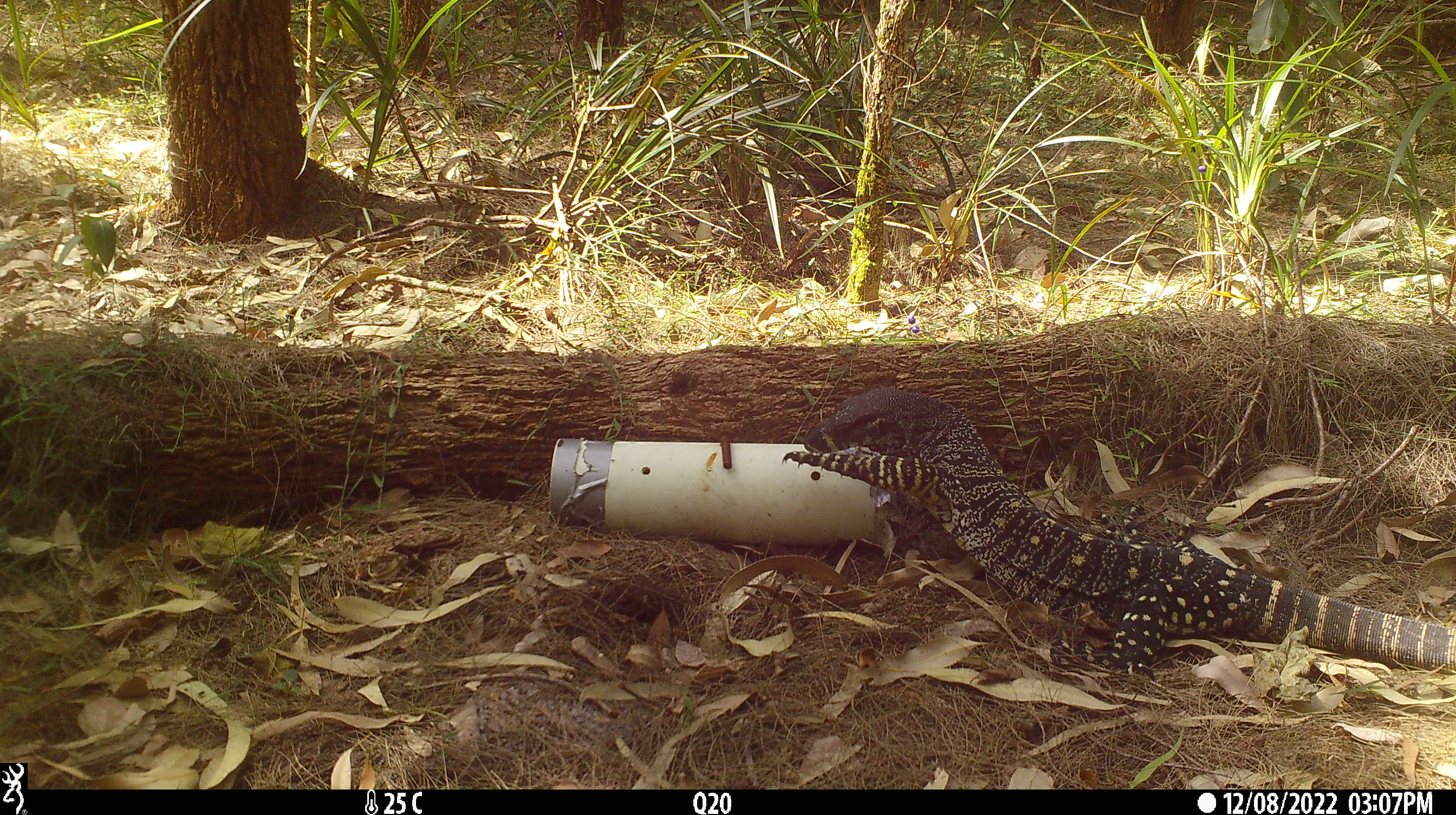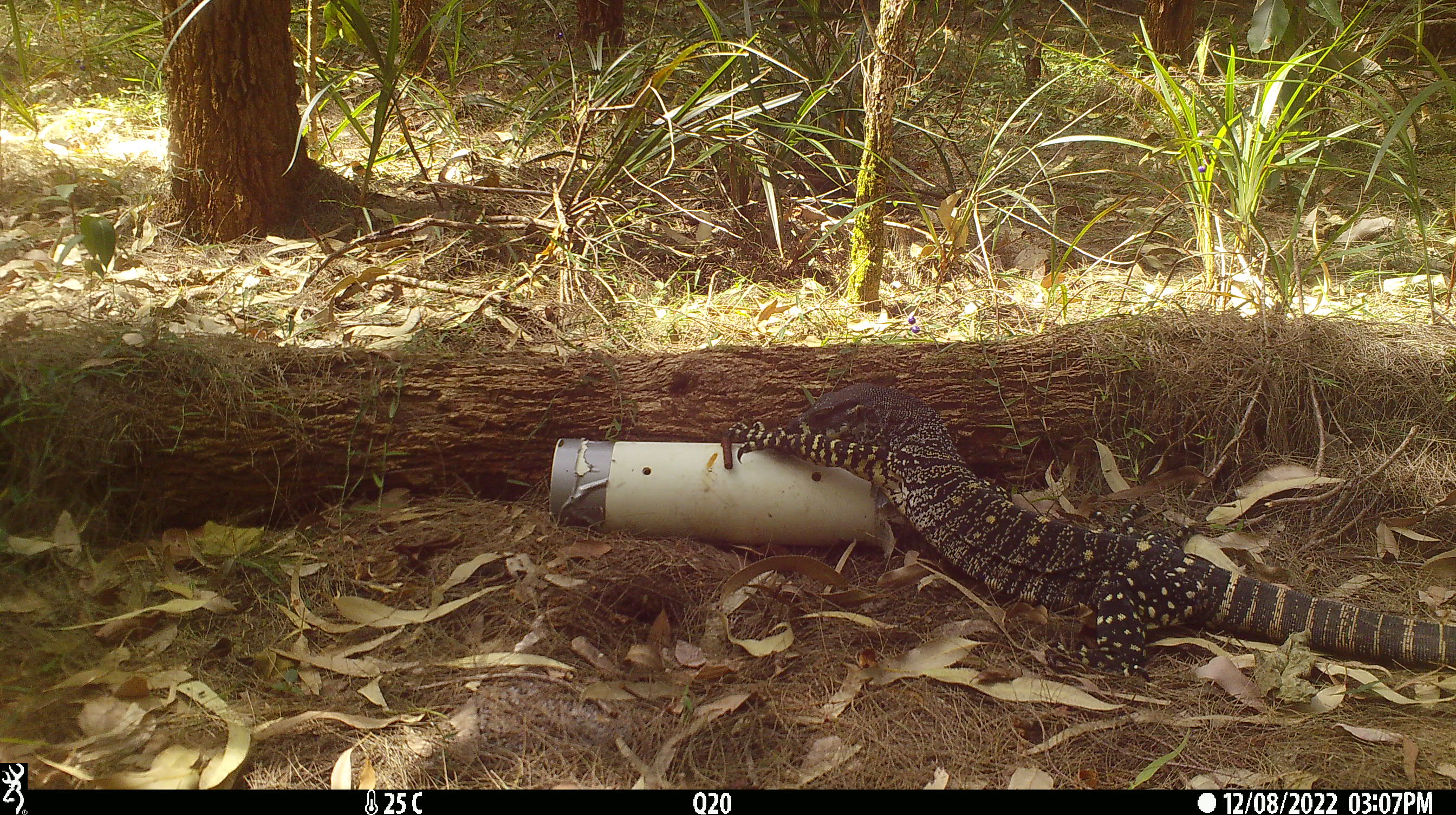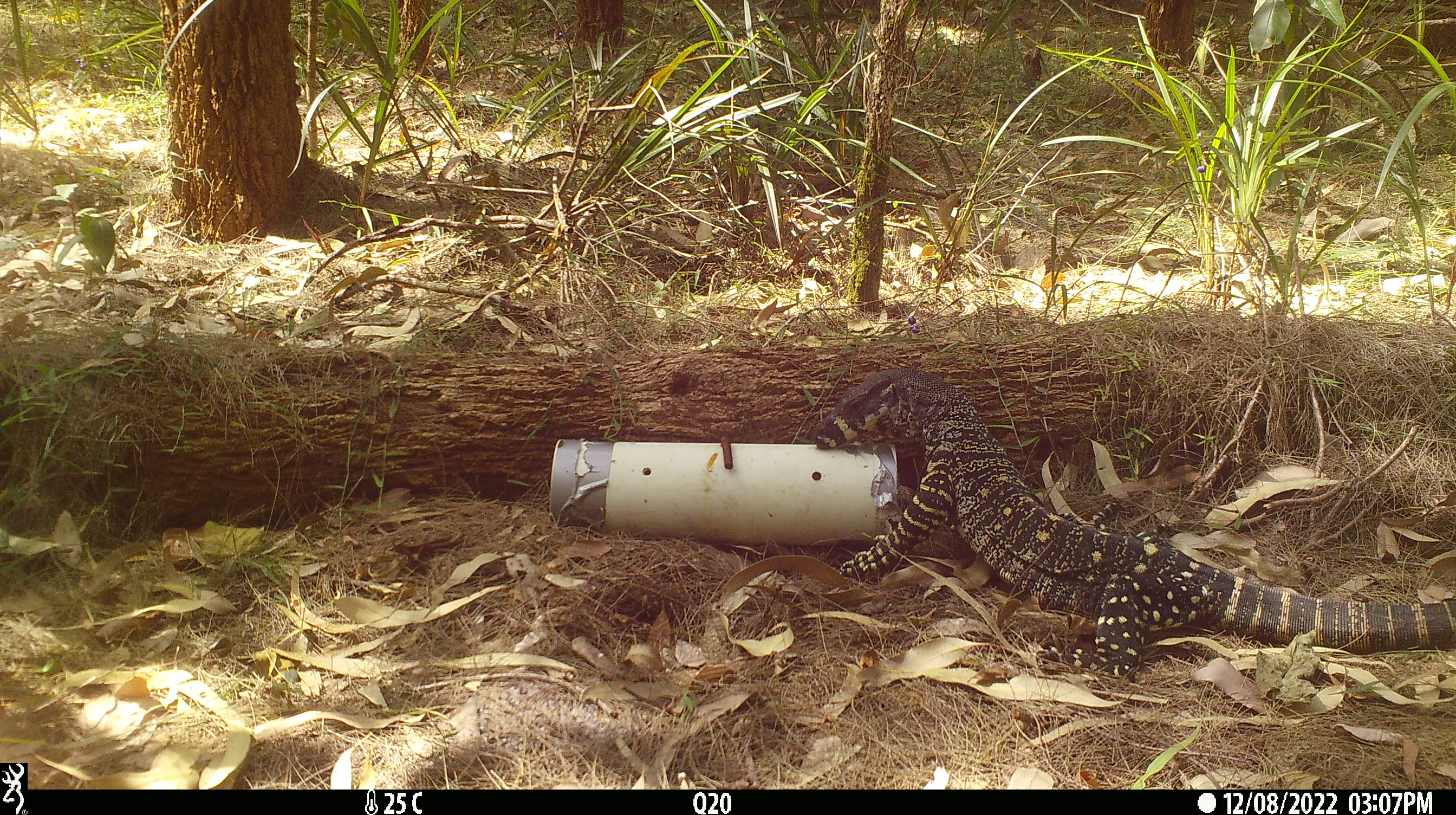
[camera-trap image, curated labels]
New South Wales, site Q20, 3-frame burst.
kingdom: Animalia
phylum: Chordata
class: Reptilia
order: Squamata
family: Varanidae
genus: Varanus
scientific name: Varanus varius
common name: lace monitor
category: goanna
Goanna (lace monitor) (Varanus varius).